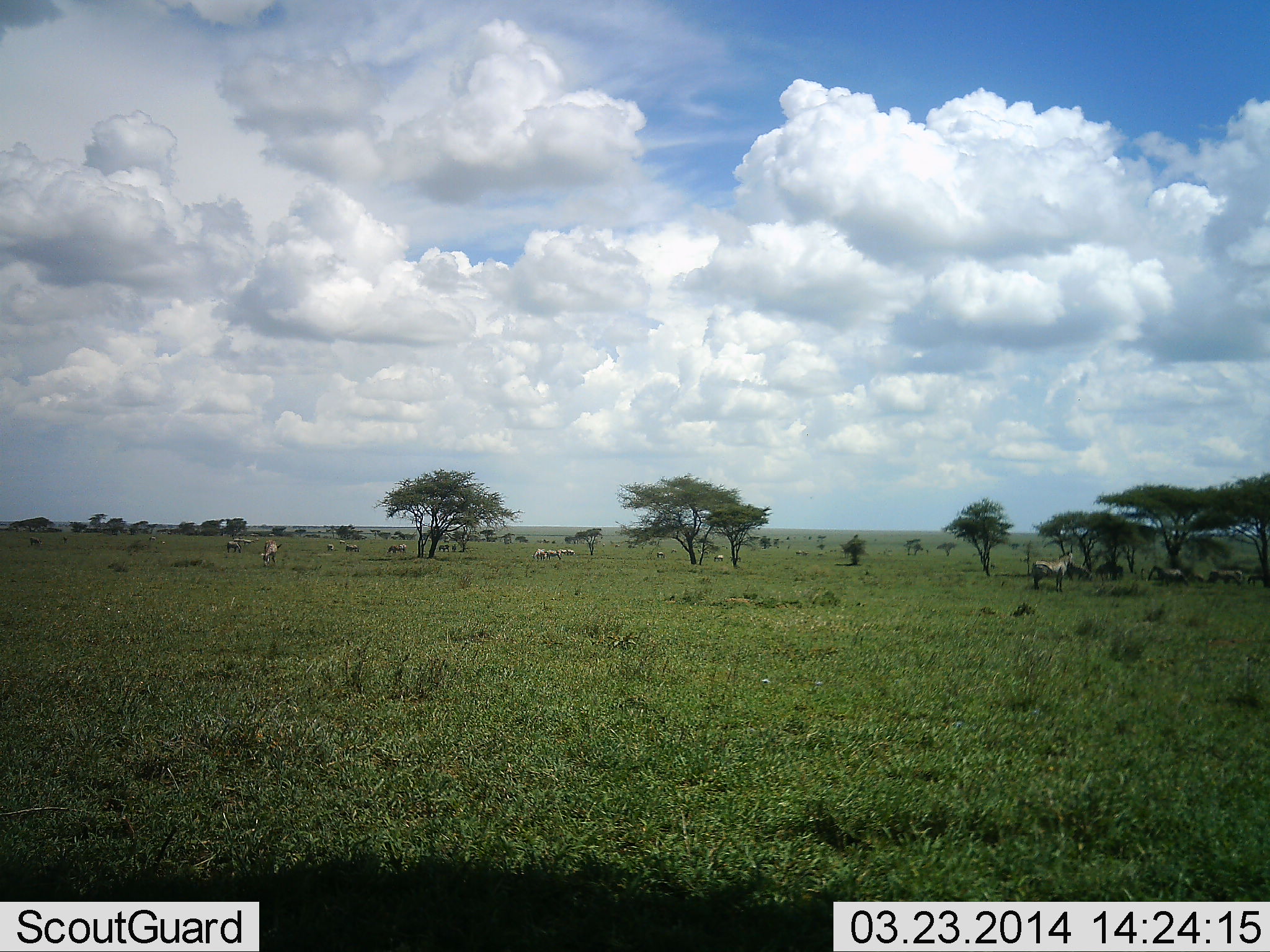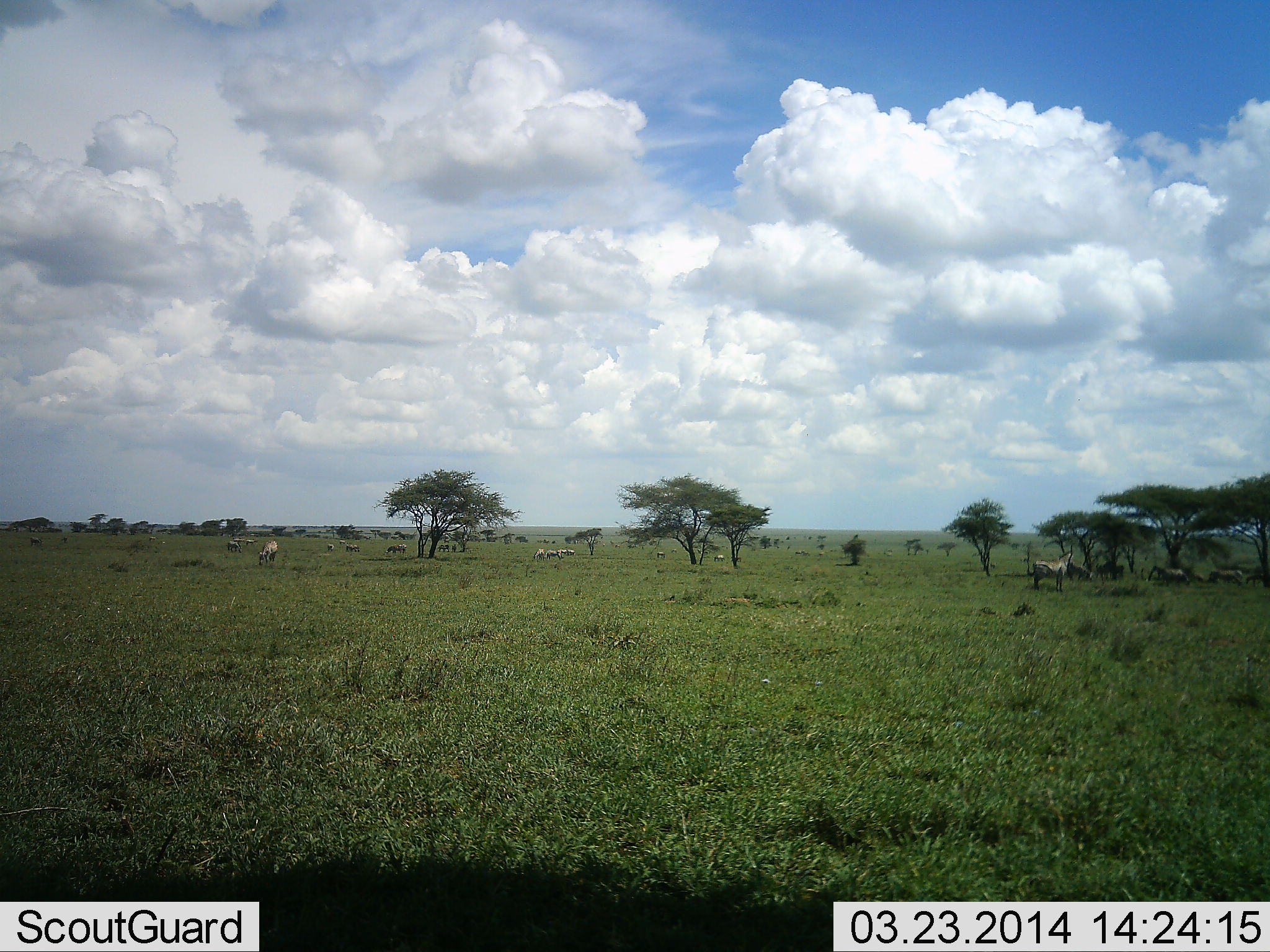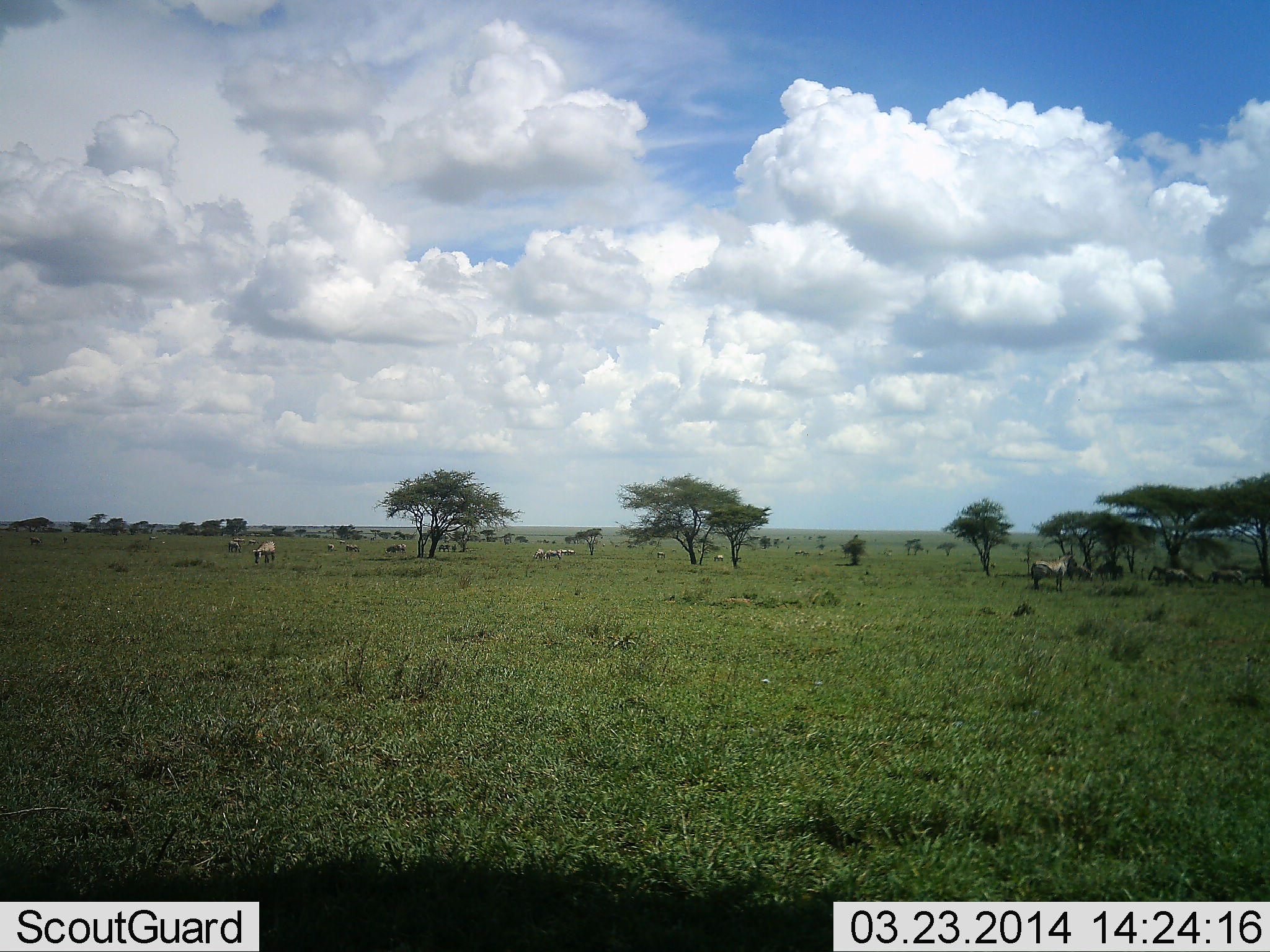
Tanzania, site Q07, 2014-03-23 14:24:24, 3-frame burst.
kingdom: Animalia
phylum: Chordata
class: Mammalia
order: Perissodactyla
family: Equidae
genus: Equus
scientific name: Equus quagga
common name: plains zebra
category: zebra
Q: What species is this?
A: Zebra (plains zebra) (Equus quagga).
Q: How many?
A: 11-50.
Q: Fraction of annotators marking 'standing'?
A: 83%.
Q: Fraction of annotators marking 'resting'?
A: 17%.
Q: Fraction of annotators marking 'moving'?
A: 0%.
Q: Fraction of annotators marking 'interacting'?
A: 0%.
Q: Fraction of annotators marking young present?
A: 0%.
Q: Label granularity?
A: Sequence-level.